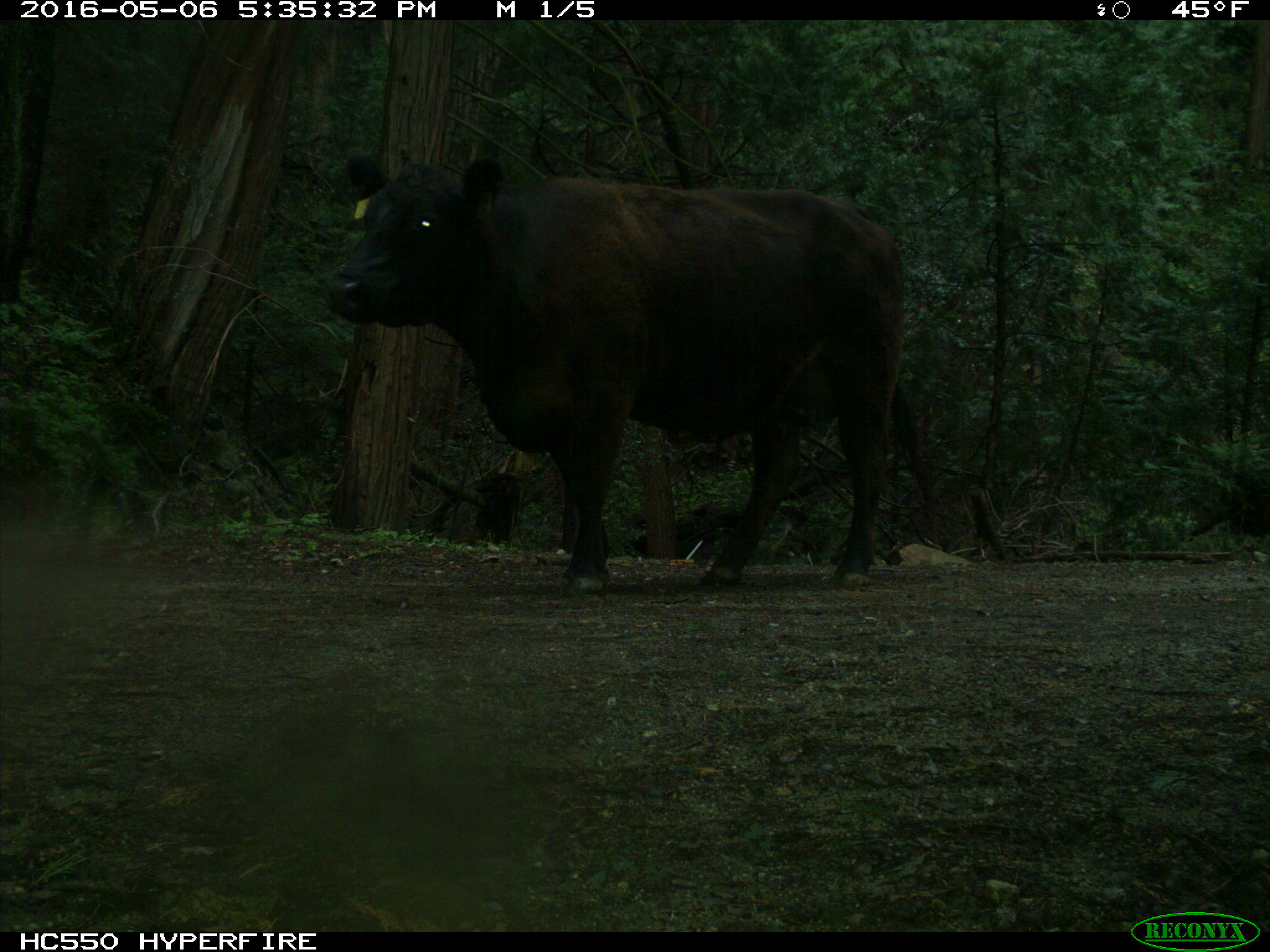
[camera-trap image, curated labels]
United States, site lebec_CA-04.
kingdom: Animalia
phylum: Chordata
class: Mammalia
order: Artiodactyla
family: Bovidae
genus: Bos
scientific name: Bos taurus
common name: domestic cow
Bos taurus (domestic cow).